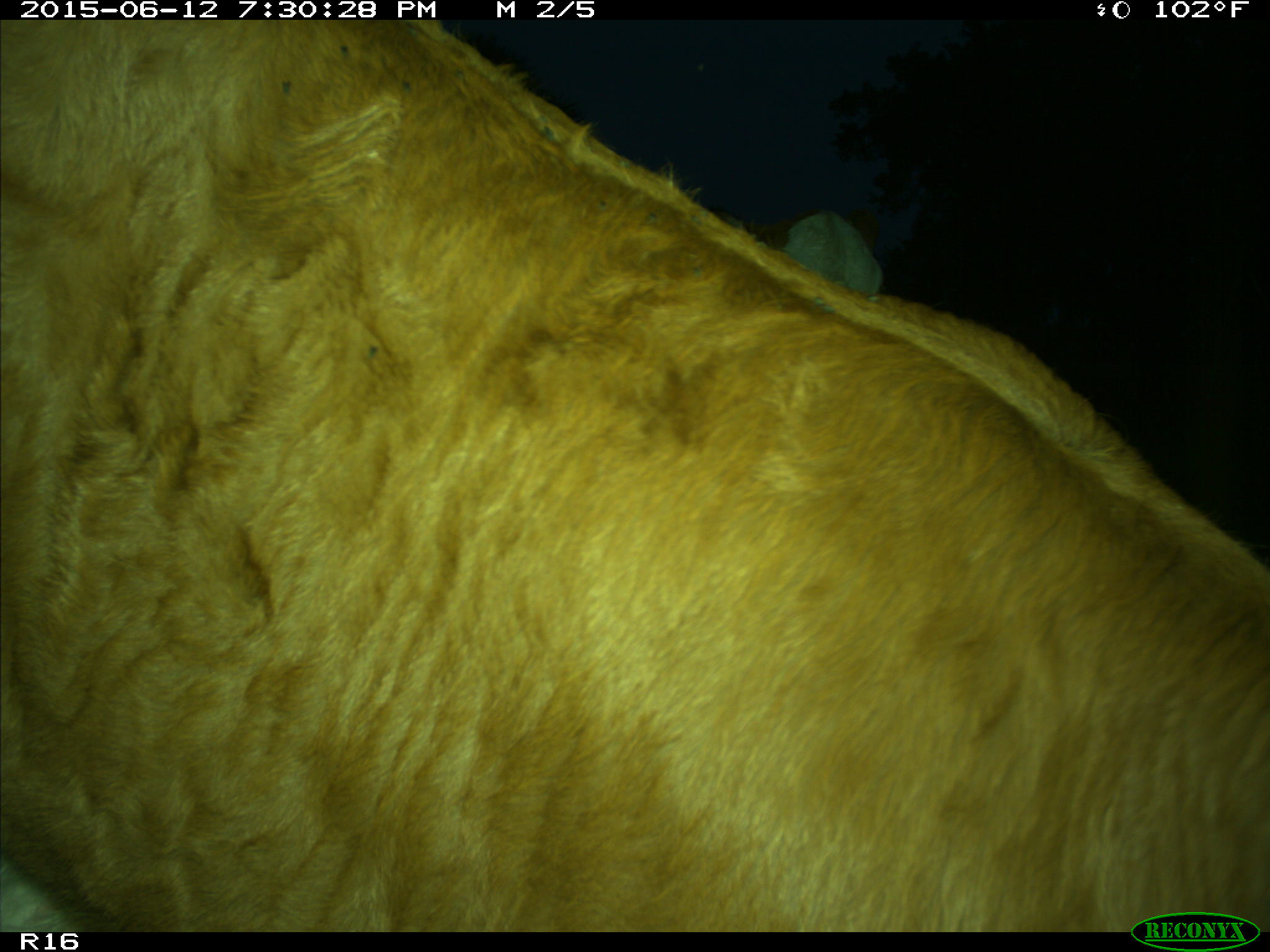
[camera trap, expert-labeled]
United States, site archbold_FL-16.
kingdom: Animalia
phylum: Chordata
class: Mammalia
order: Artiodactyla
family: Bovidae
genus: Bos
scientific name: Bos taurus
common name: domestic cow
Bos taurus (domestic cow).